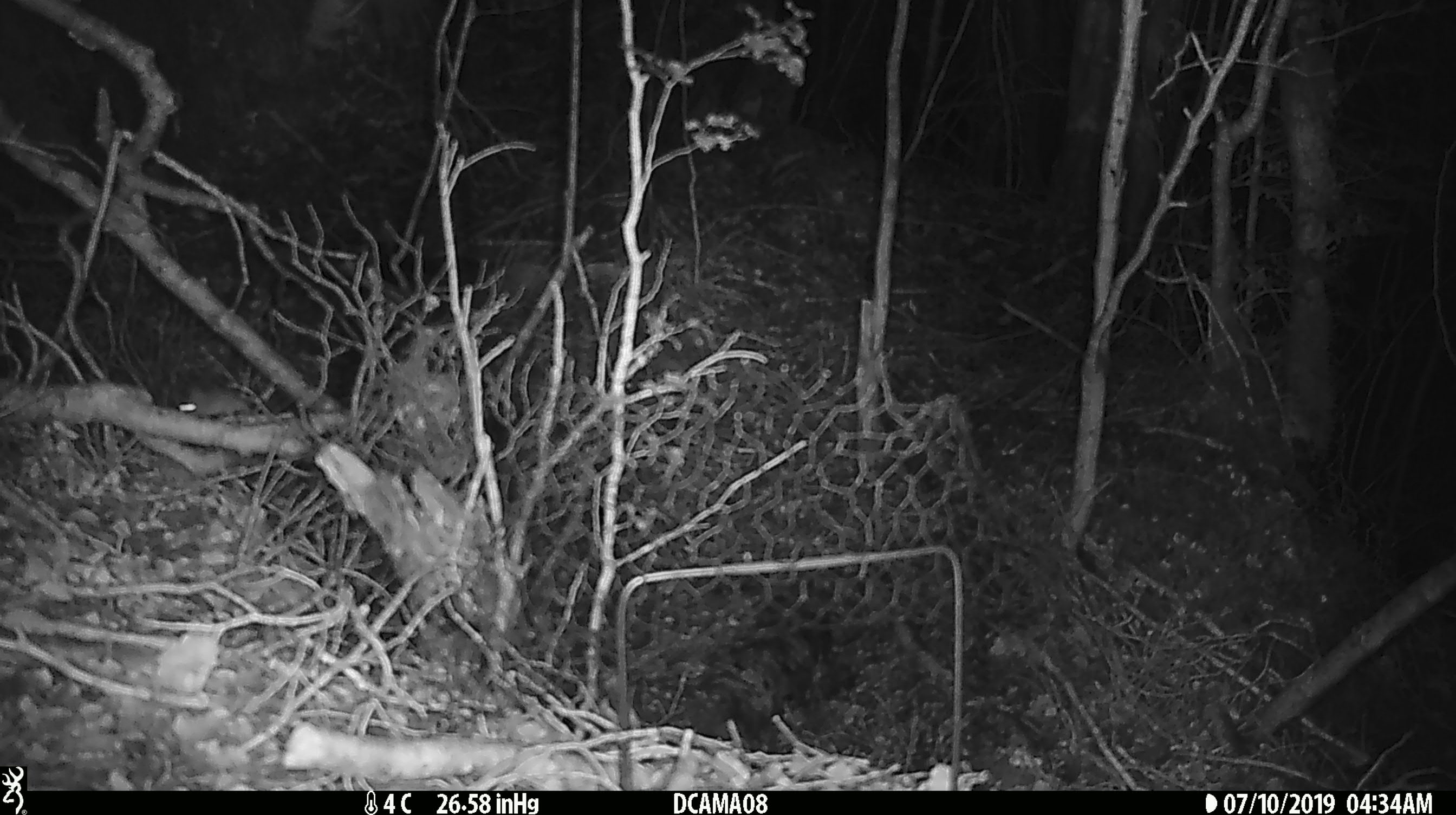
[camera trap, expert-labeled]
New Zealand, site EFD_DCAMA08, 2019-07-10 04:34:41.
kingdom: Animalia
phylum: Chordata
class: Mammalia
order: Rodentia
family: Muridae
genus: Mus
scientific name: Mus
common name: mouse